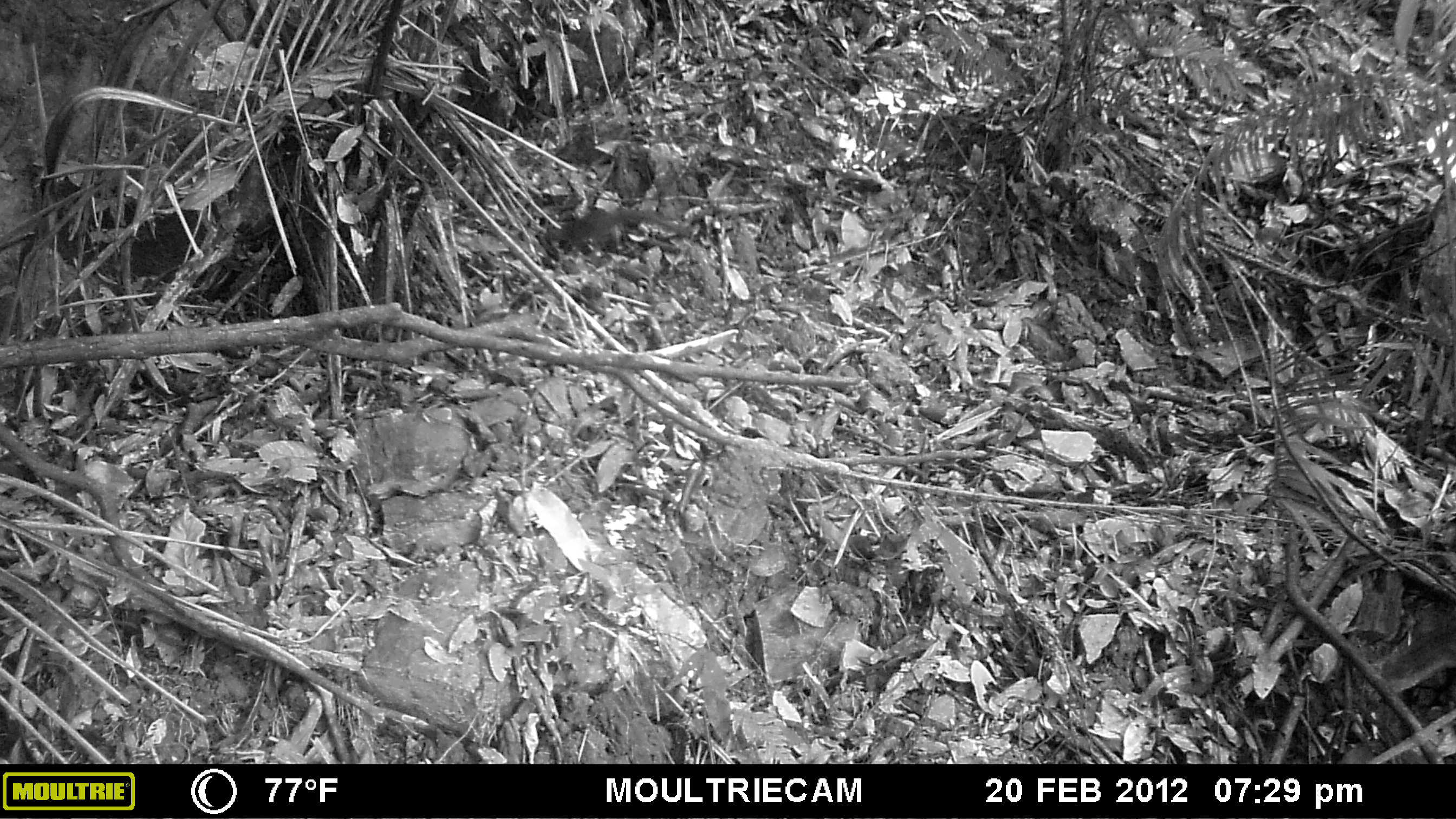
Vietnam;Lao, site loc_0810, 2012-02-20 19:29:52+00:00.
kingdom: Animalia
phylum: Chordata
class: Mammalia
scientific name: Mammalia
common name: mammal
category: unidentified small mammal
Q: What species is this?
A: Unidentified small mammal (mammal) (Mammalia).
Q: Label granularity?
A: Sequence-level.